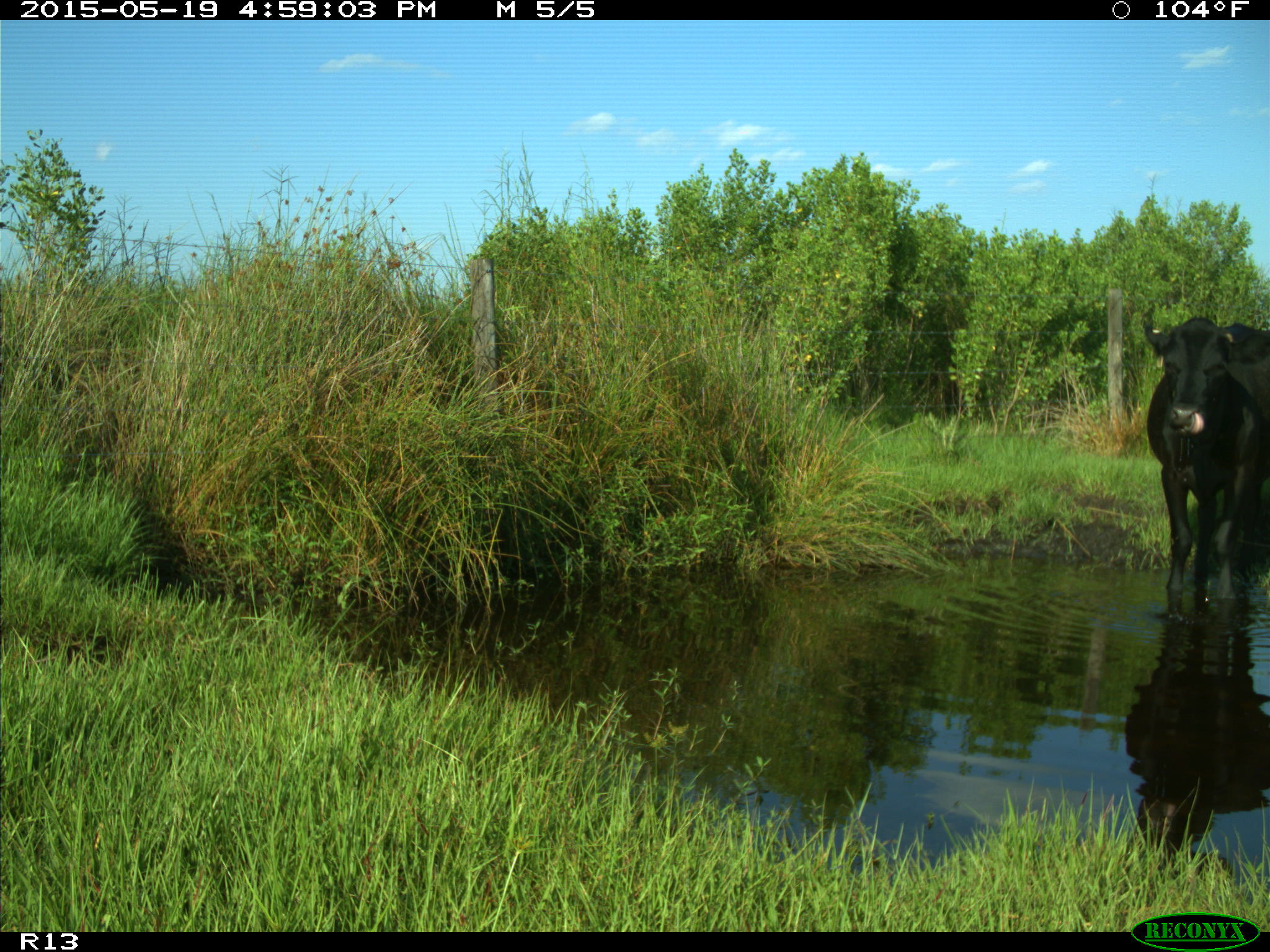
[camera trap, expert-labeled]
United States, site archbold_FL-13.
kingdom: Animalia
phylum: Chordata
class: Mammalia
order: Artiodactyla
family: Bovidae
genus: Bos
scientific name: Bos taurus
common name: domestic cow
Bos taurus (domestic cow).